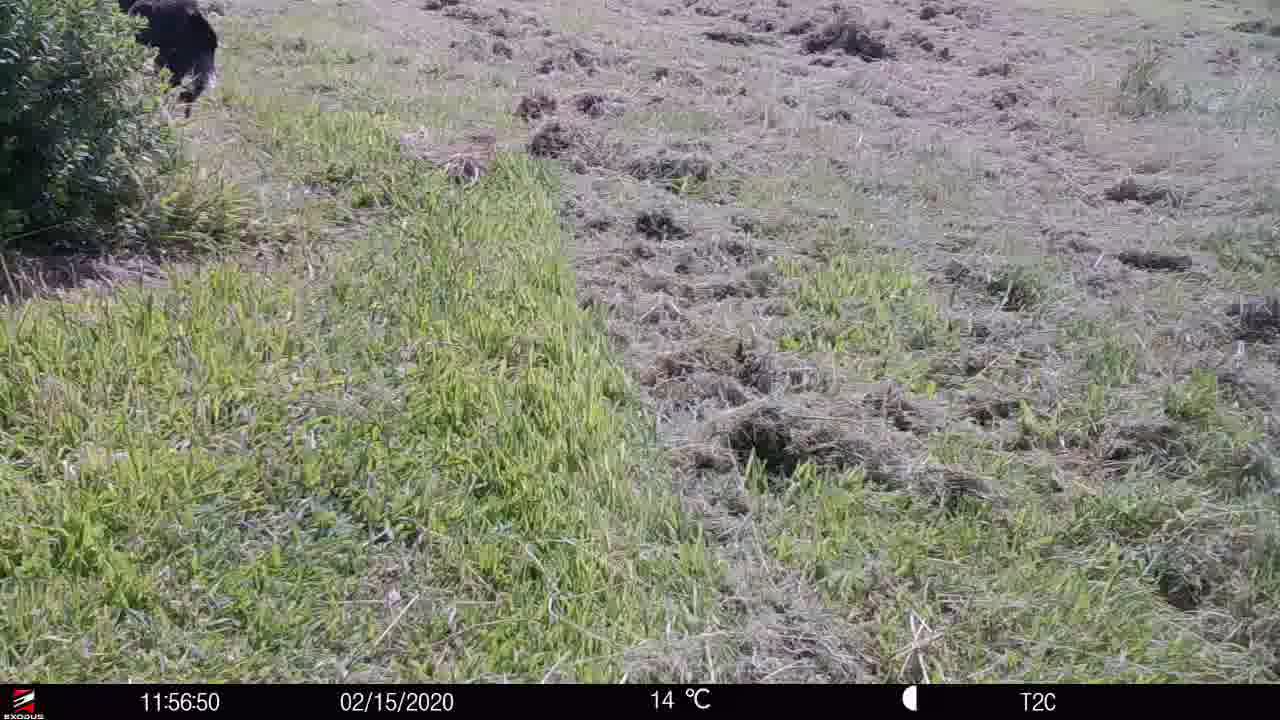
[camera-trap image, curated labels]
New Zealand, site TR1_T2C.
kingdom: Animalia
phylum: Chordata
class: Aves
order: Gruiformes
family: Rallidae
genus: Porphyrio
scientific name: Porphyrio mantelli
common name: takahe